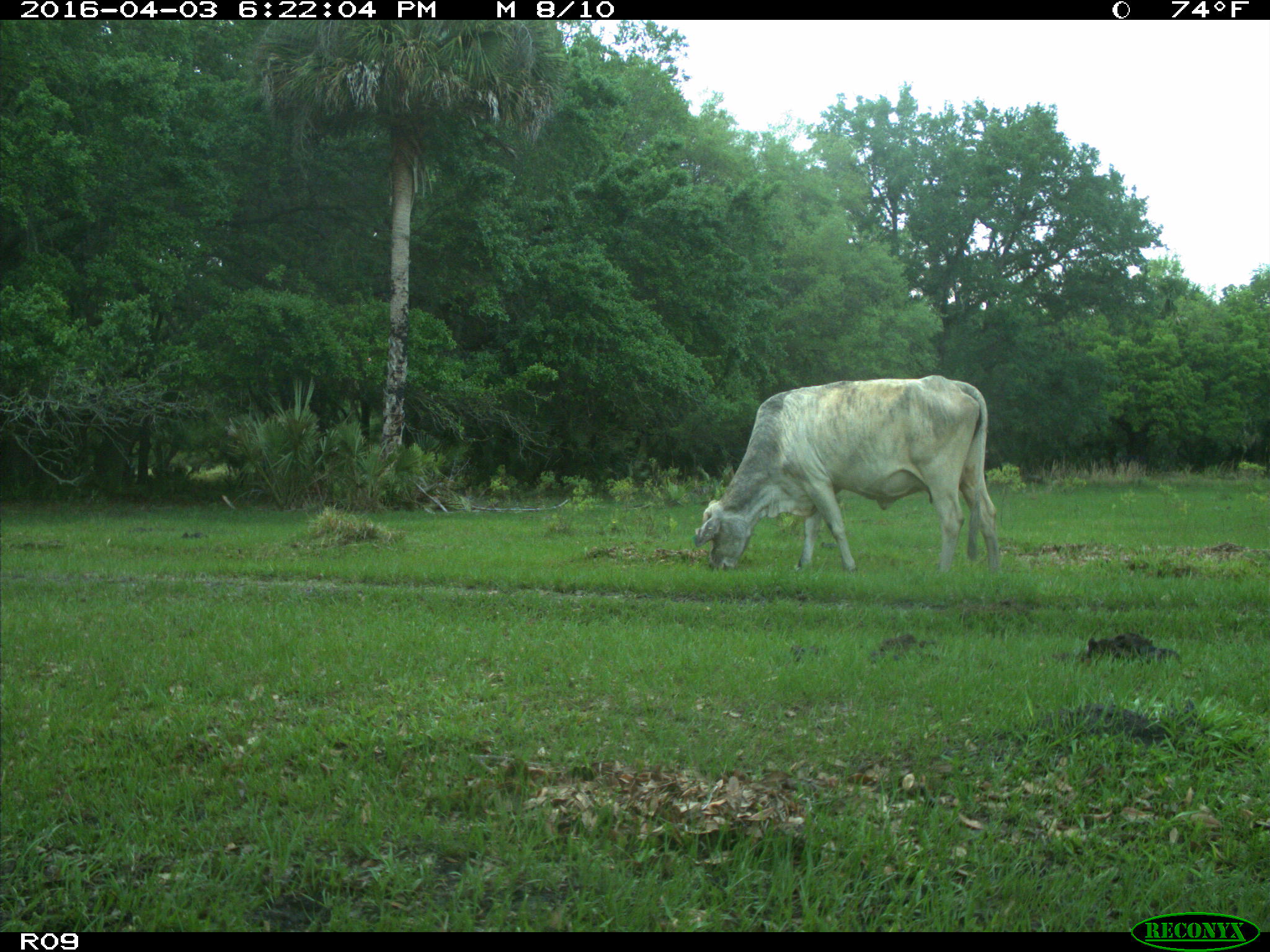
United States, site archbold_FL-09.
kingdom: Animalia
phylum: Chordata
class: Mammalia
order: Artiodactyla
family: Bovidae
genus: Bos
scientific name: Bos taurus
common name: domestic cow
Bos taurus (domestic cow).